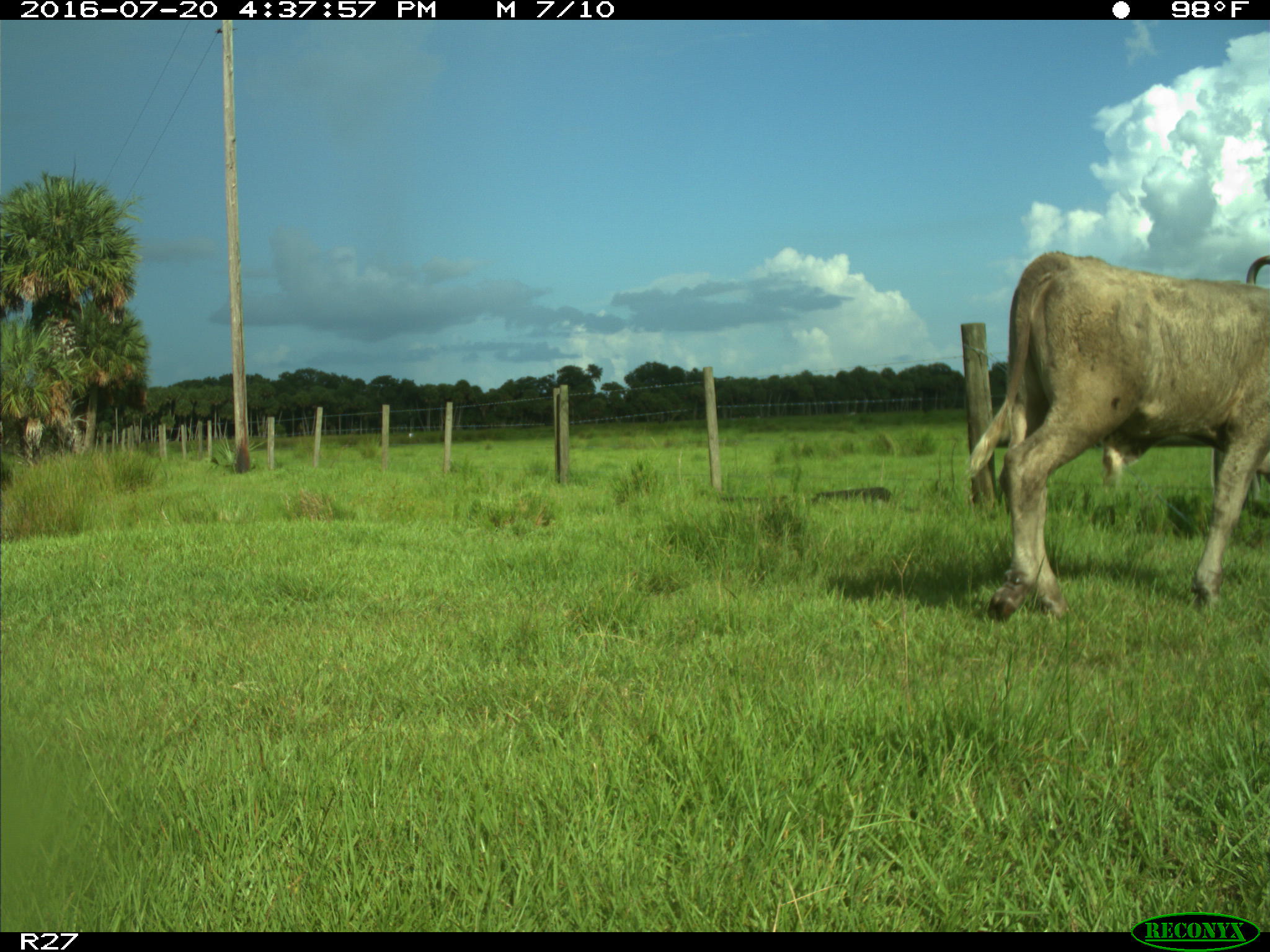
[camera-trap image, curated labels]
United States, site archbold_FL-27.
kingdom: Animalia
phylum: Chordata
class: Mammalia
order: Artiodactyla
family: Bovidae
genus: Bos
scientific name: Bos taurus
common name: domestic cow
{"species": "Bos taurus (domestic cow)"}